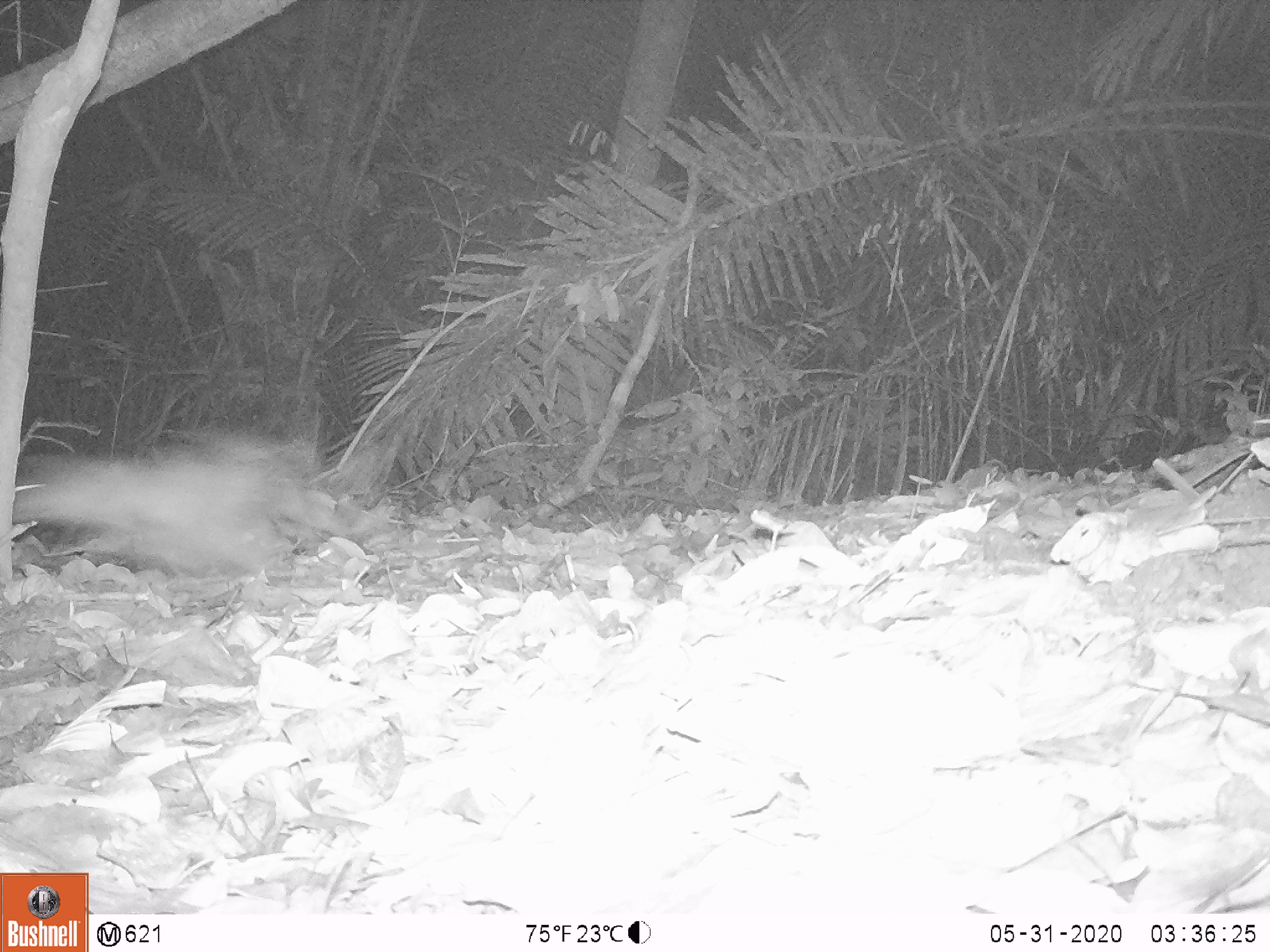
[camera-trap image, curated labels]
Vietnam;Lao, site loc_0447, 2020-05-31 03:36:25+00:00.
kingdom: Animalia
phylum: Chordata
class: Mammalia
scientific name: Mammalia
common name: mammal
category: unidentified small mammal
Unidentified small mammal (mammal) (Mammalia). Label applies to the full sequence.